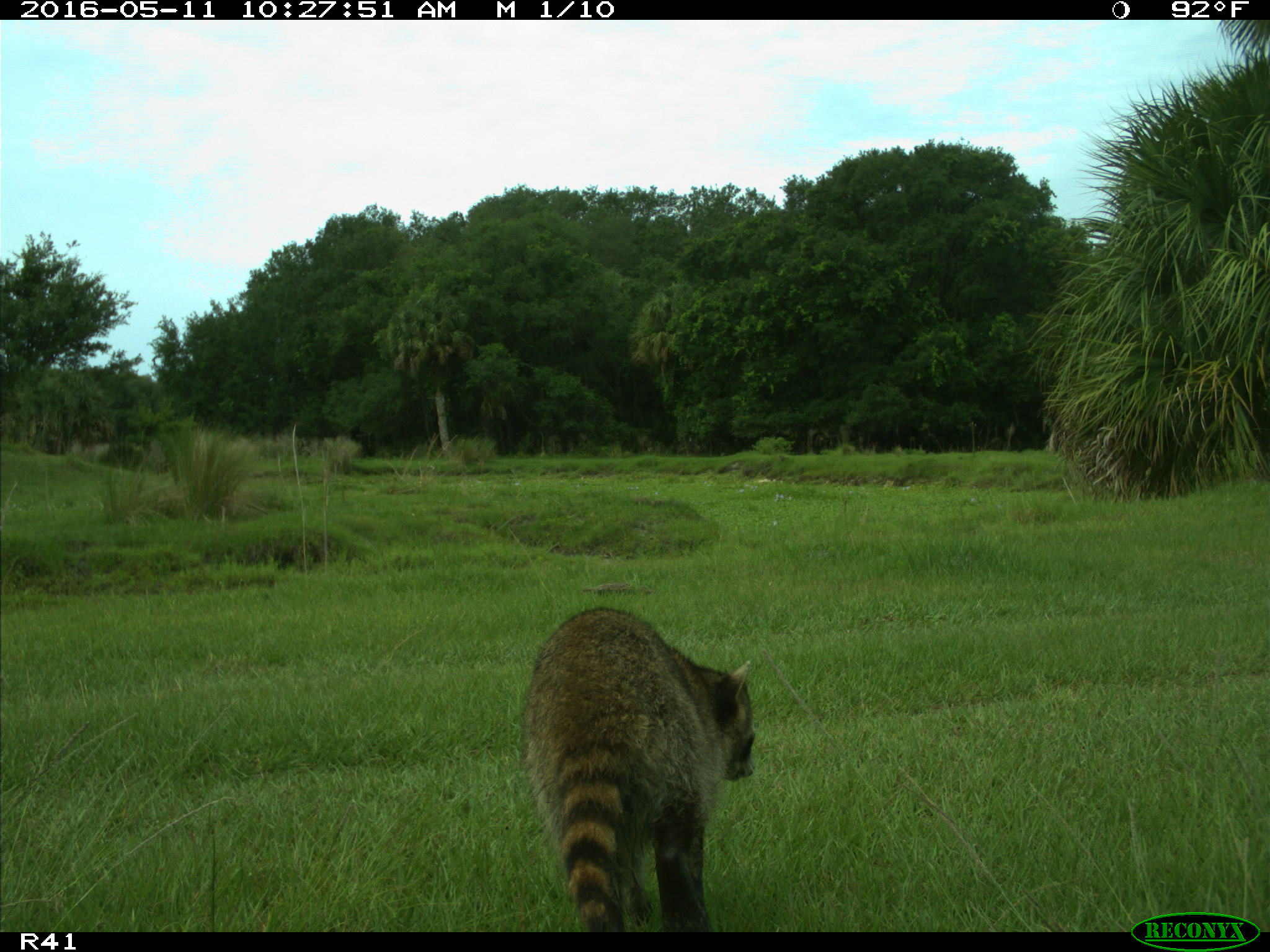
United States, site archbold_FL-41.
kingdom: Animalia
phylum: Chordata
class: Mammalia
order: Carnivora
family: Procyonidae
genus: Procyon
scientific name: Procyon lotor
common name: common raccoon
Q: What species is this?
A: Procyon lotor (common raccoon).